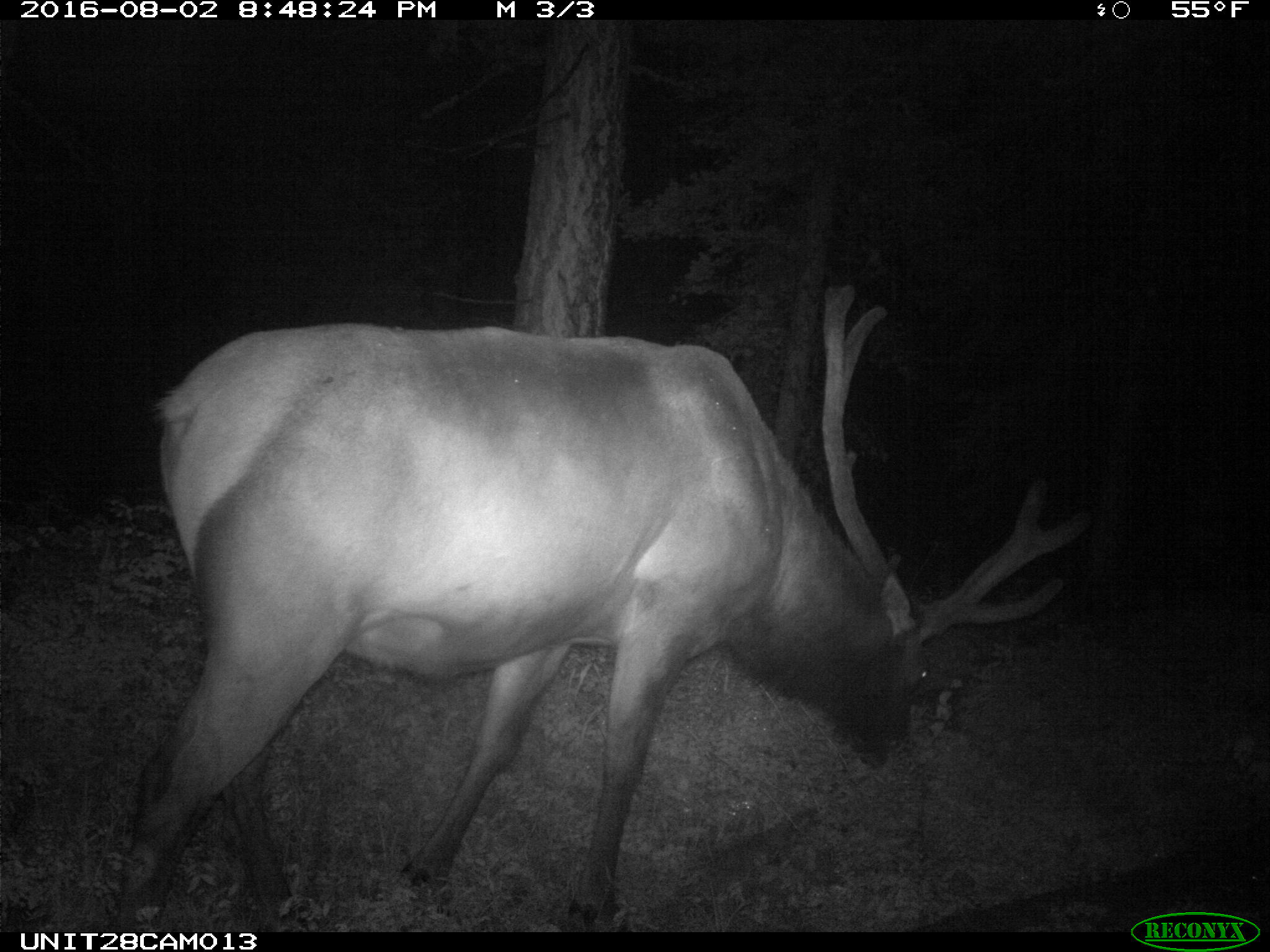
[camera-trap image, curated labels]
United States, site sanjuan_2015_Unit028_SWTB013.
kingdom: Animalia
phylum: Chordata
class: Mammalia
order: Artiodactyla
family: Cervidae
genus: Cervus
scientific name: Cervus elaphus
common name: red deer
Cervus elaphus (red deer).